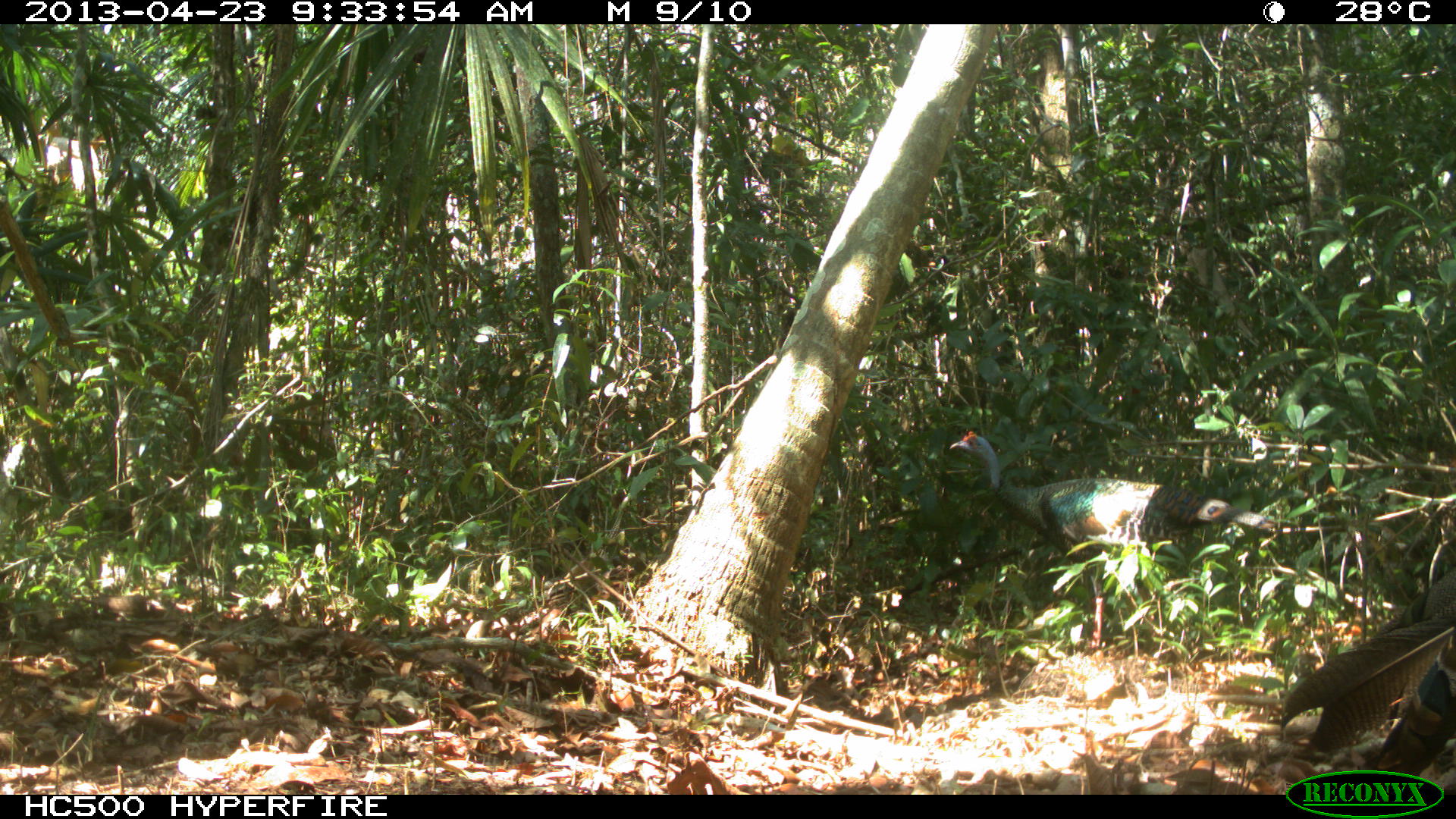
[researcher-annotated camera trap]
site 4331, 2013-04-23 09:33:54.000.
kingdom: Animalia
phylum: Chordata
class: Aves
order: Galliformes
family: Phasianidae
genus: Meleagris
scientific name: Meleagris ocellata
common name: ocellated turkey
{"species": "Meleagris ocellata (ocellated turkey)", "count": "2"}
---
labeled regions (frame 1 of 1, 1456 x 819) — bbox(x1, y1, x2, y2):
meleagris ocellata: bbox(949, 430, 1276, 651); bbox(1279, 569, 1455, 770)